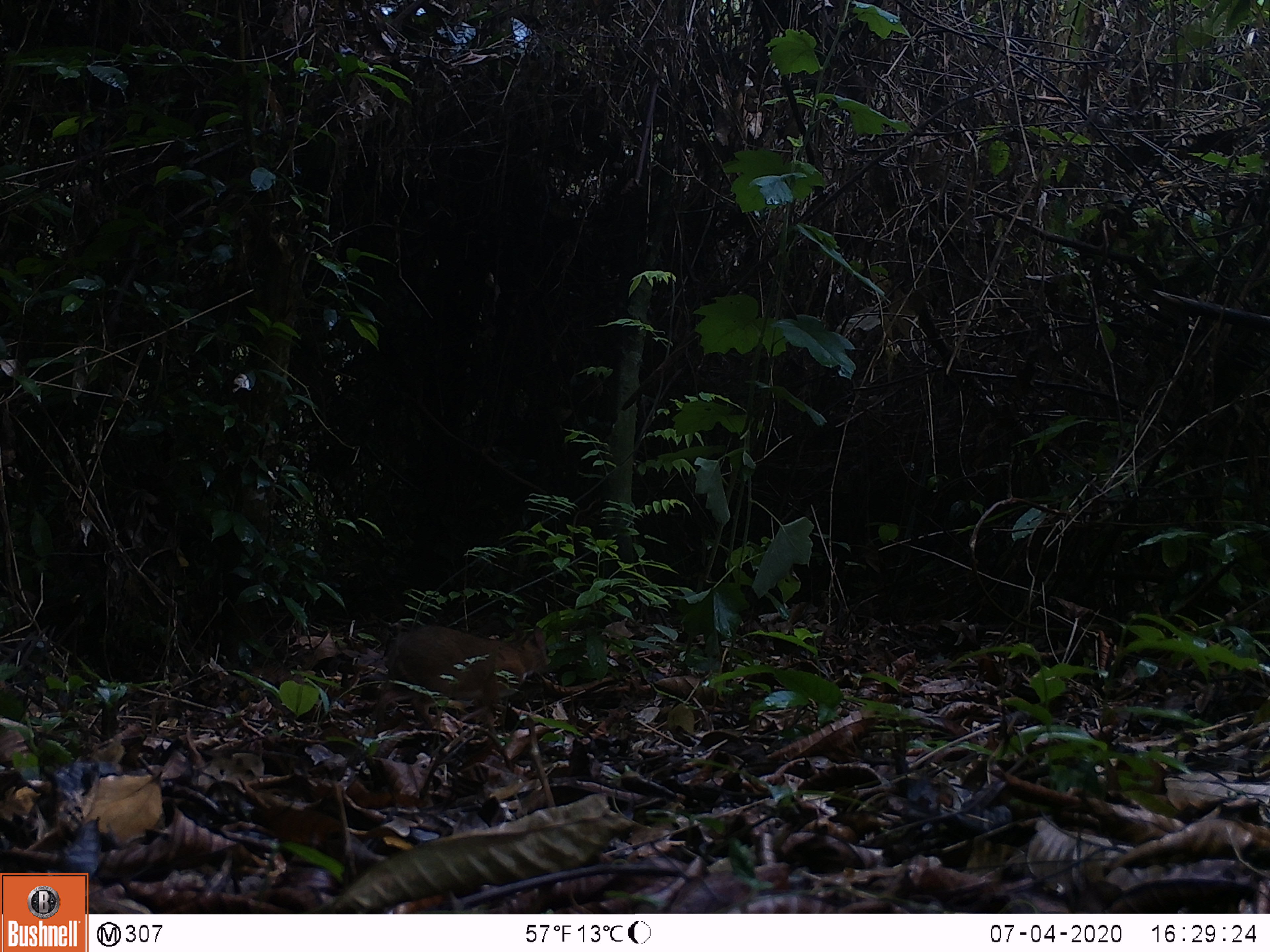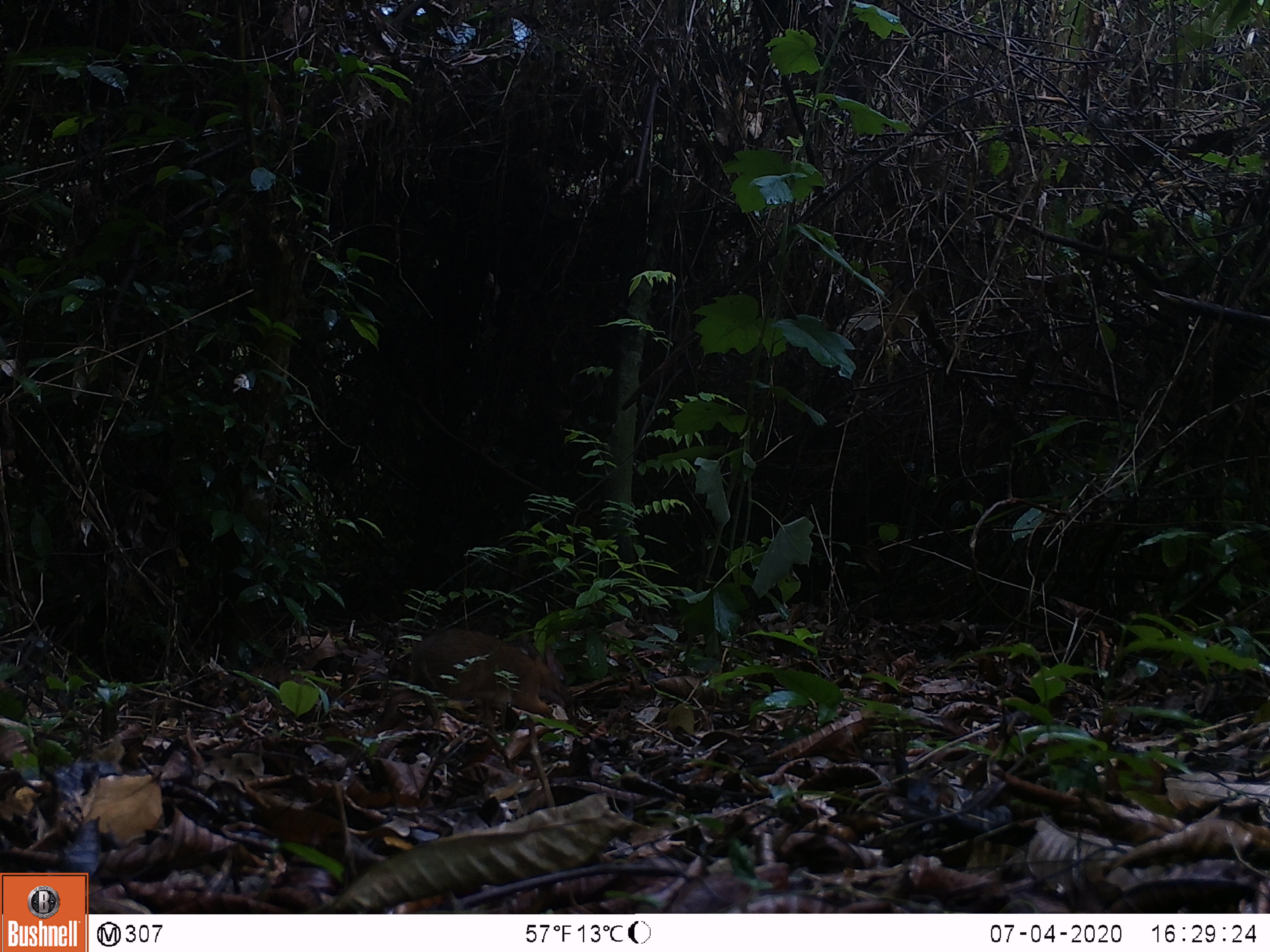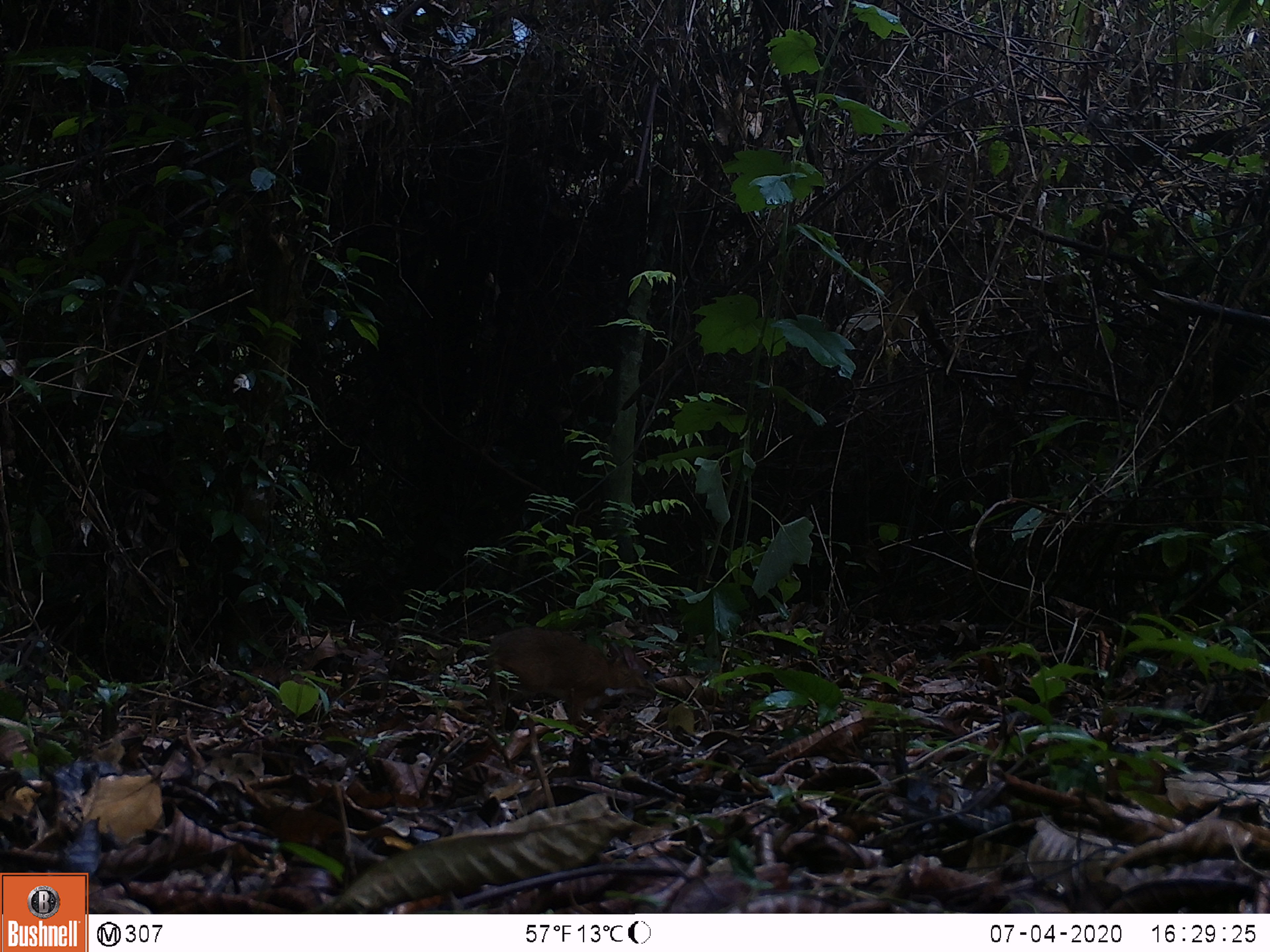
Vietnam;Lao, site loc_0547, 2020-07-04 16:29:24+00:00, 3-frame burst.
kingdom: Animalia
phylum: Chordata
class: Mammalia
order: Artiodactyla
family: Tragulidae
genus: Moschiola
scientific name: Moschiola meminna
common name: chevrotain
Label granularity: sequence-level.